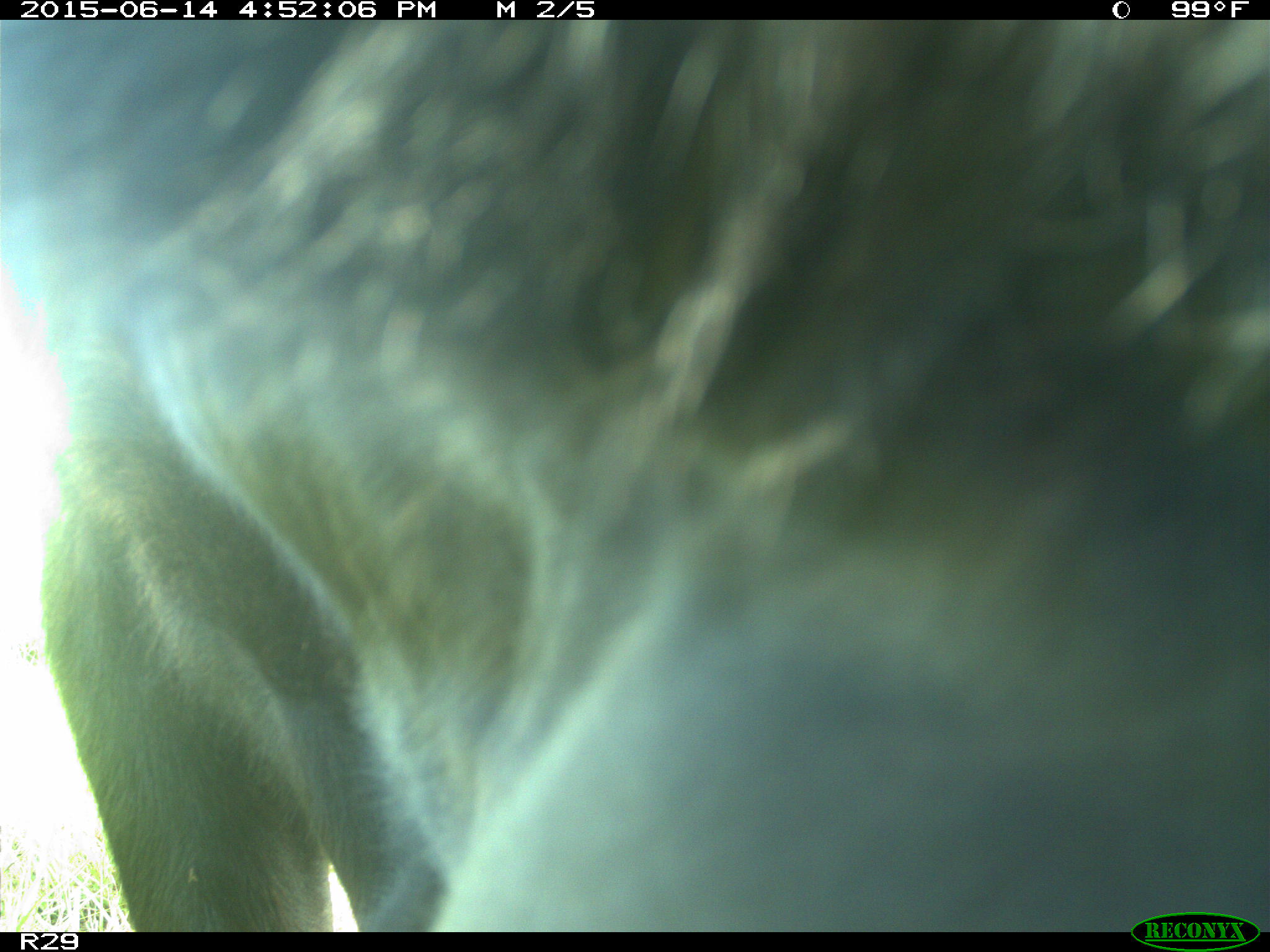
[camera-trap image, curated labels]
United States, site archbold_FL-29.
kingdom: Animalia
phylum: Chordata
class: Mammalia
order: Artiodactyla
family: Bovidae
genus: Bos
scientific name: Bos taurus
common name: domestic cow